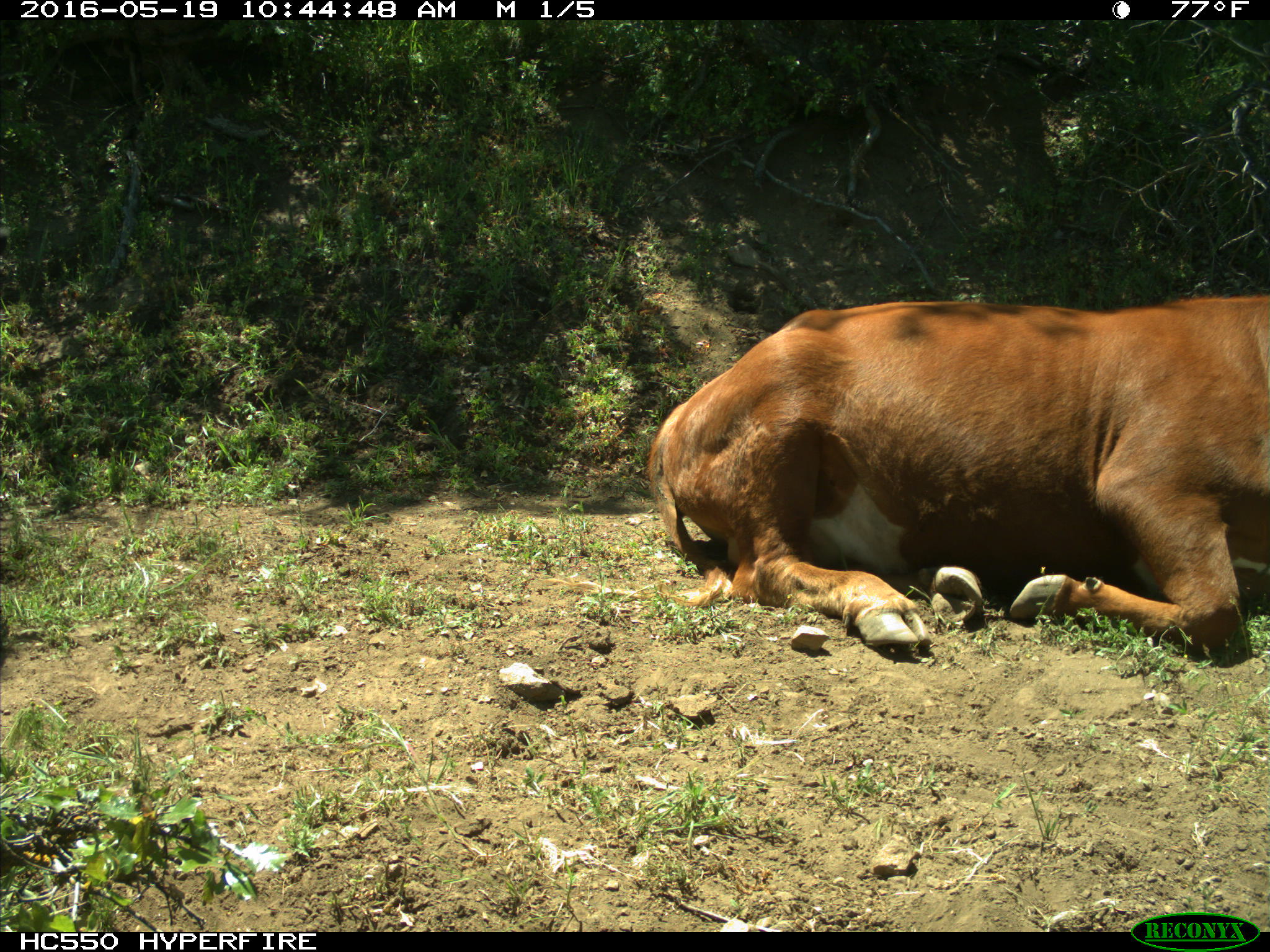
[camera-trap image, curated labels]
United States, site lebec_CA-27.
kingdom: Animalia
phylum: Chordata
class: Mammalia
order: Artiodactyla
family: Bovidae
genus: Bos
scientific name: Bos taurus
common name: domestic cow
Bos taurus (domestic cow).